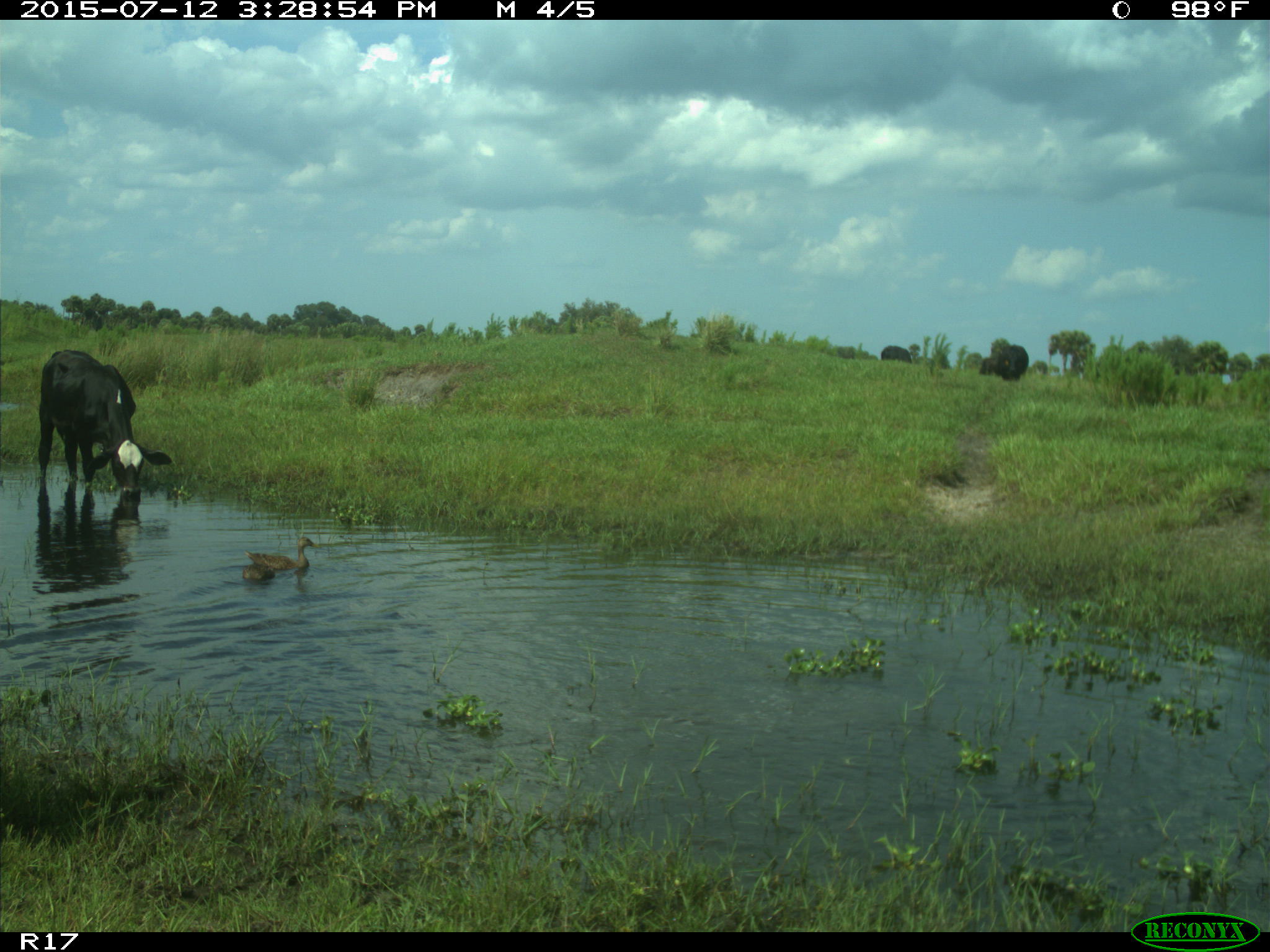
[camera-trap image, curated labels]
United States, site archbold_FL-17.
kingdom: Animalia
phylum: Chordata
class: Mammalia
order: Artiodactyla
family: Bovidae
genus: Bos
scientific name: Bos taurus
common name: domestic cow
Bos taurus (domestic cow).